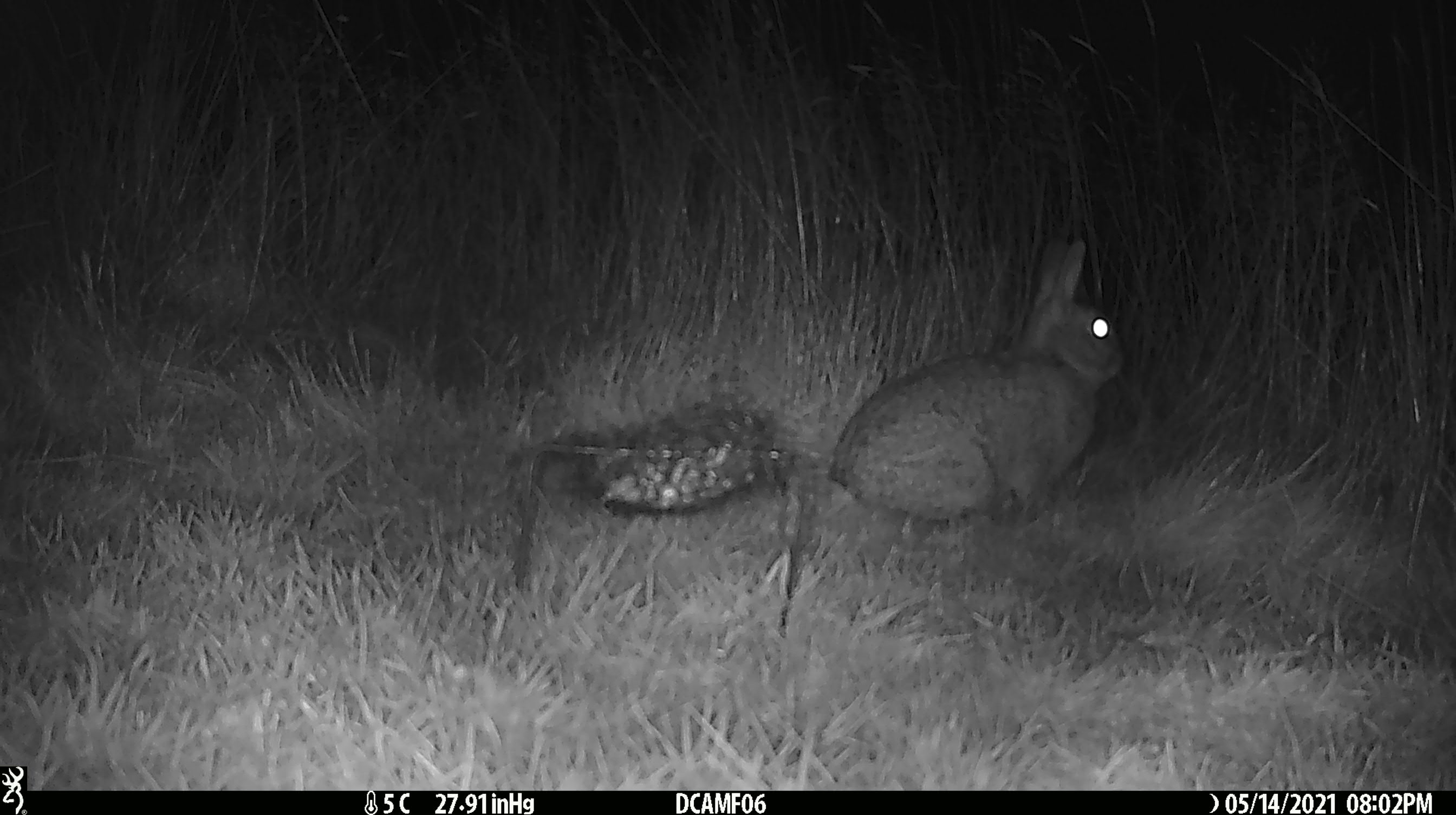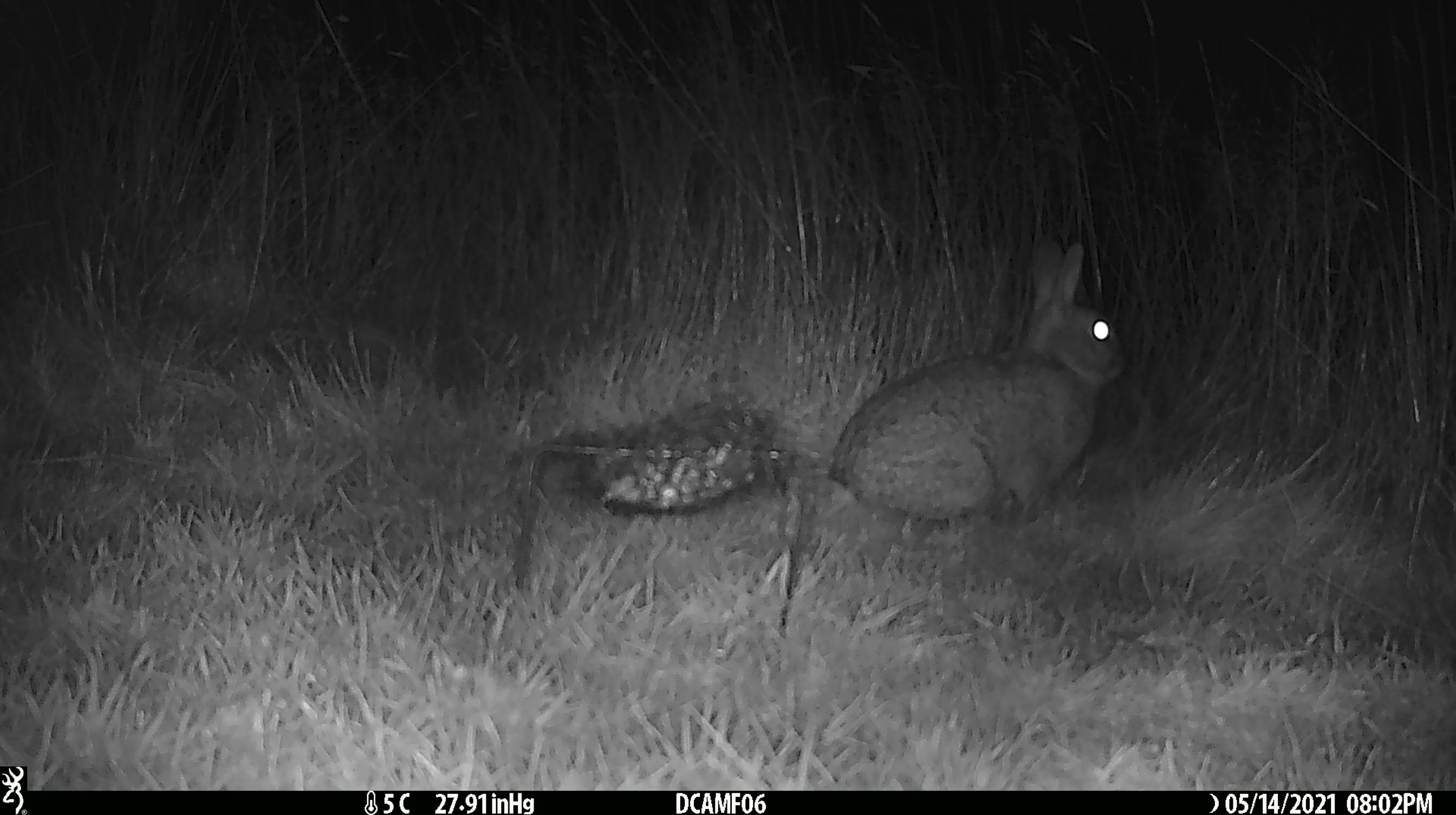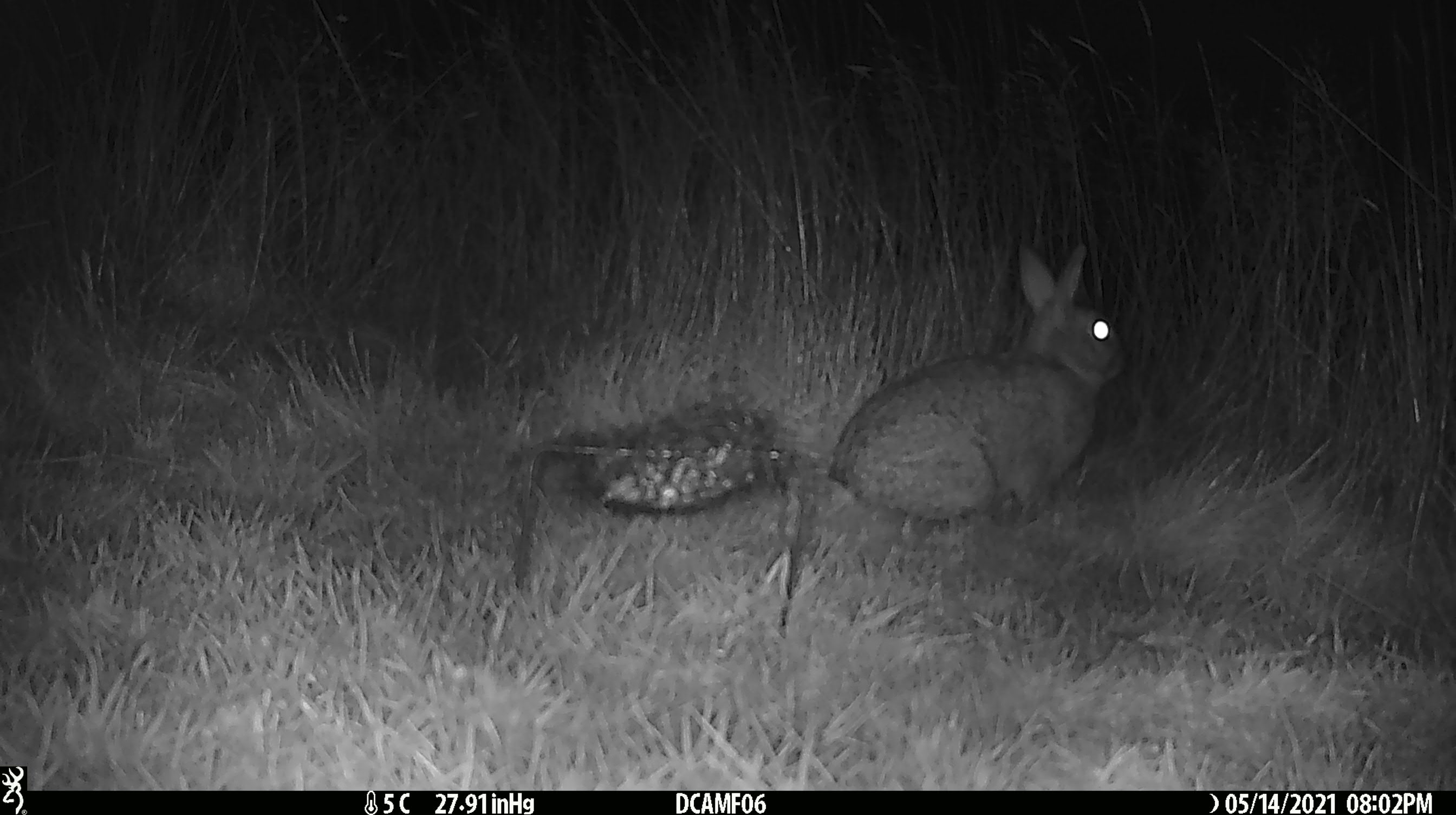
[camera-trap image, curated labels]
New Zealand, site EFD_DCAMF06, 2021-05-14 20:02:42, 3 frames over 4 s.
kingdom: Animalia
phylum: Chordata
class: Mammalia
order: Lagomorpha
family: Leporidae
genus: Oryctolagus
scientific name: Oryctolagus cuniculus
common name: european rabbit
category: rabbit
Rabbit (european rabbit) (Oryctolagus cuniculus).